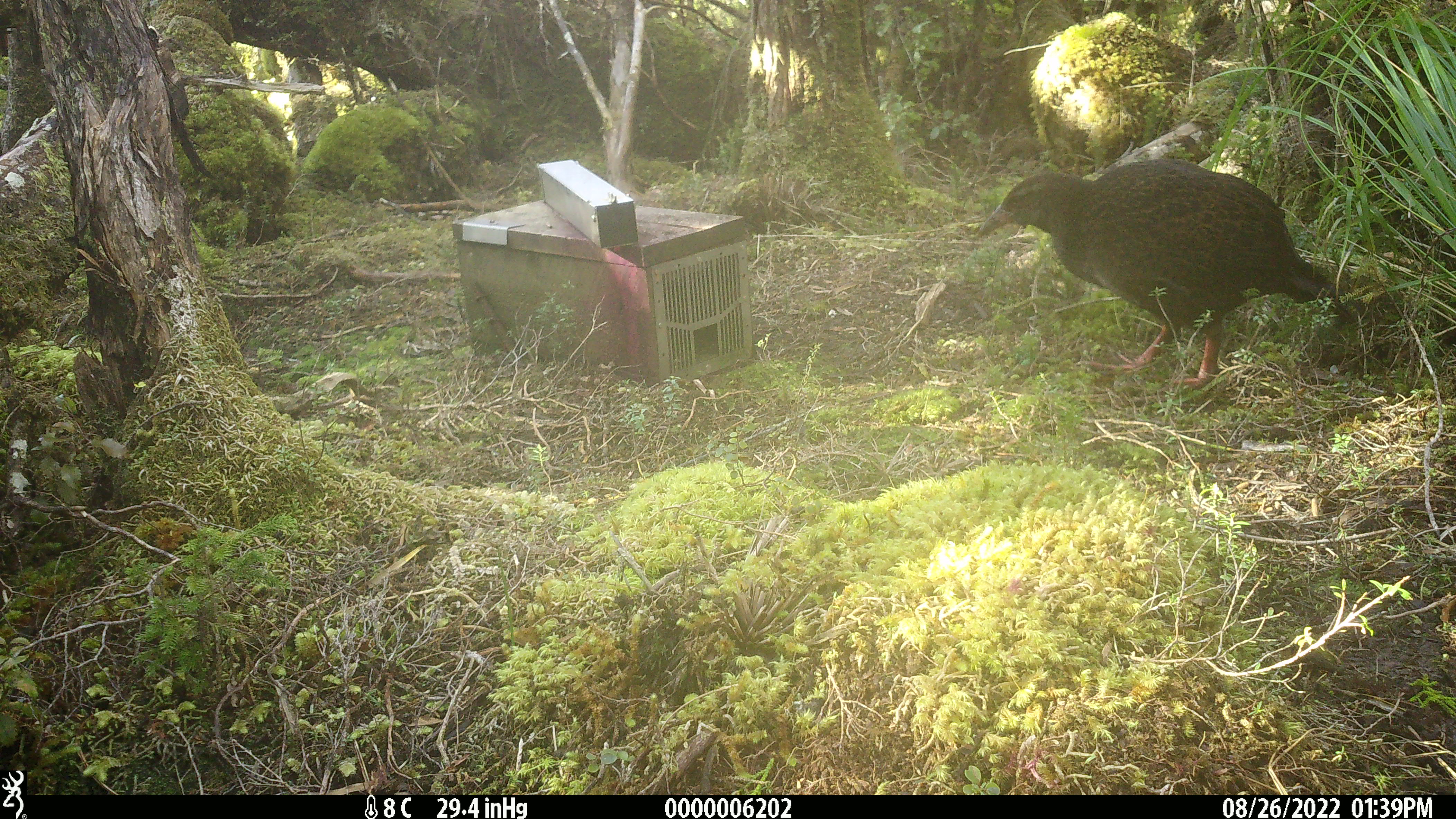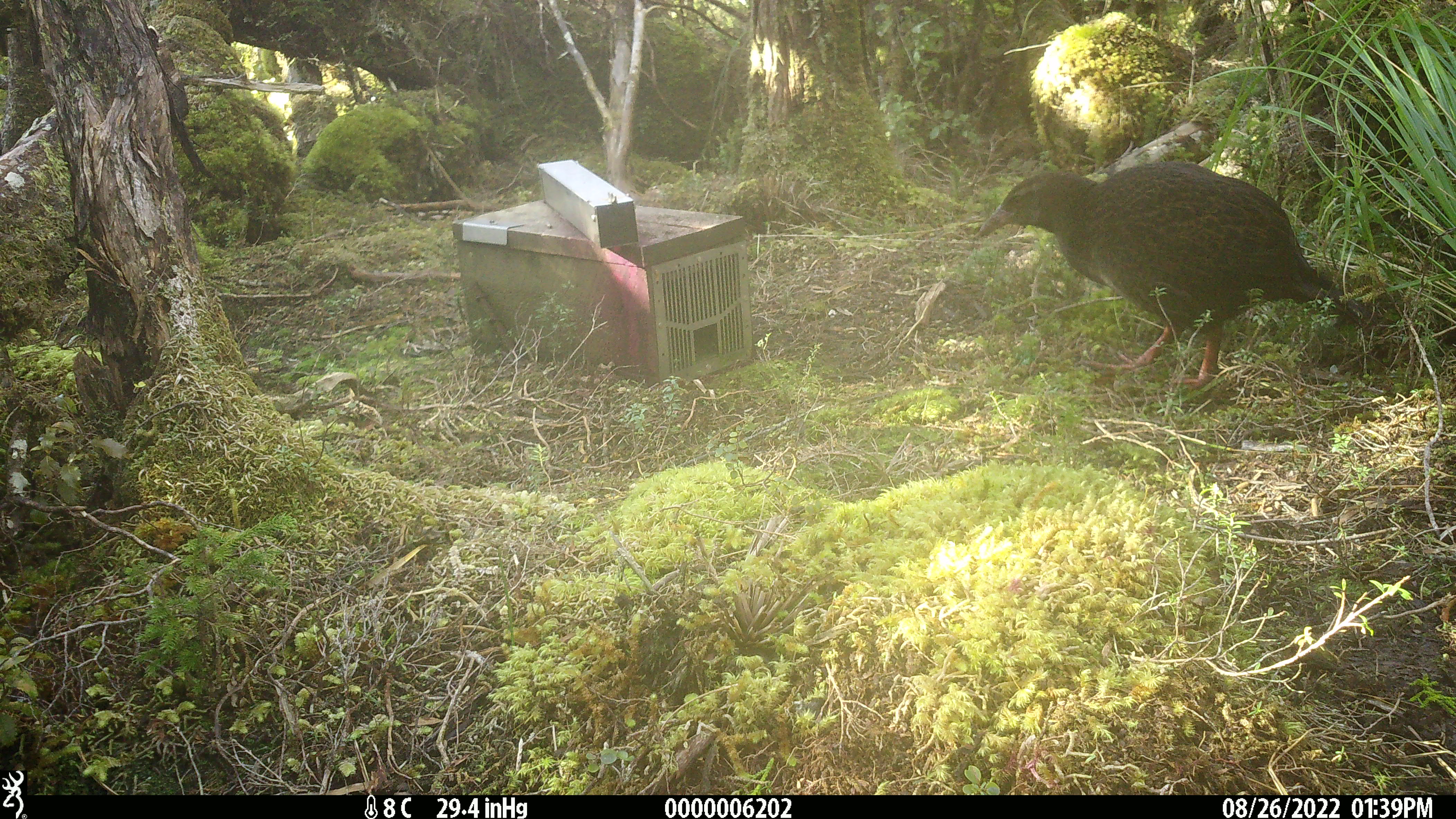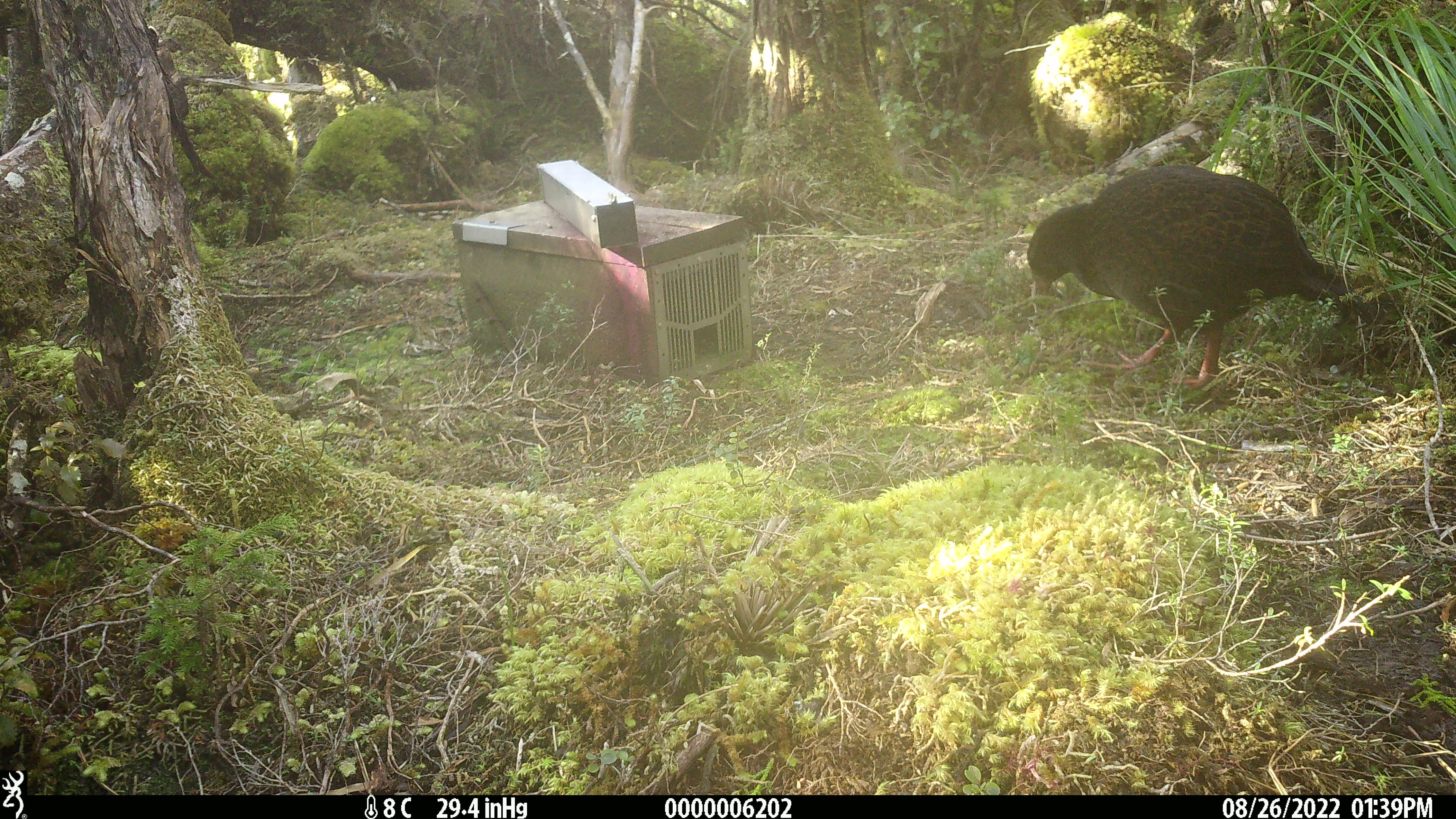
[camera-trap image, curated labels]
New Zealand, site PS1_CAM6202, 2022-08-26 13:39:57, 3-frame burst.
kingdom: Animalia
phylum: Chordata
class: Aves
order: Gruiformes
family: Rallidae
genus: Gallirallus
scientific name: Gallirallus australis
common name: weka